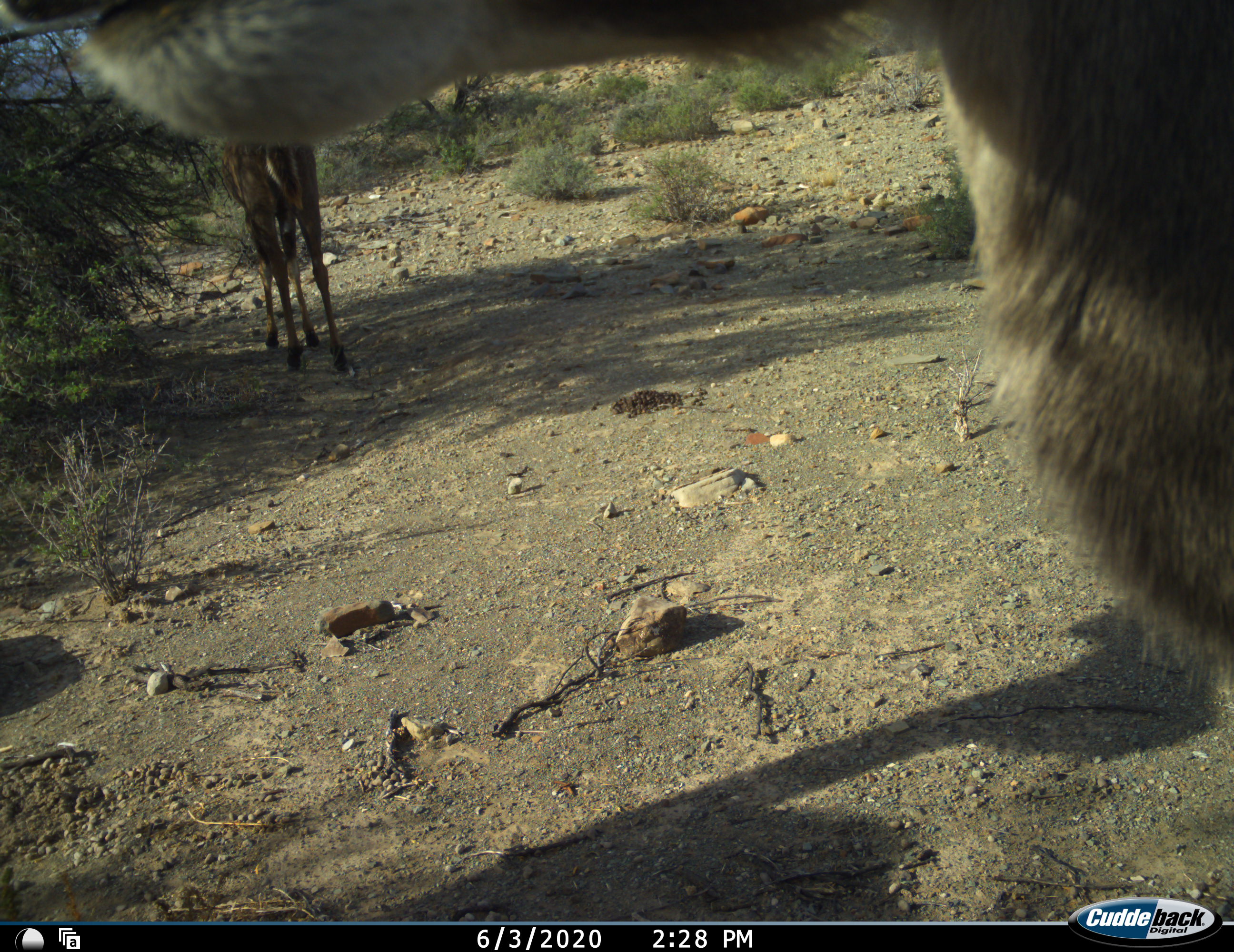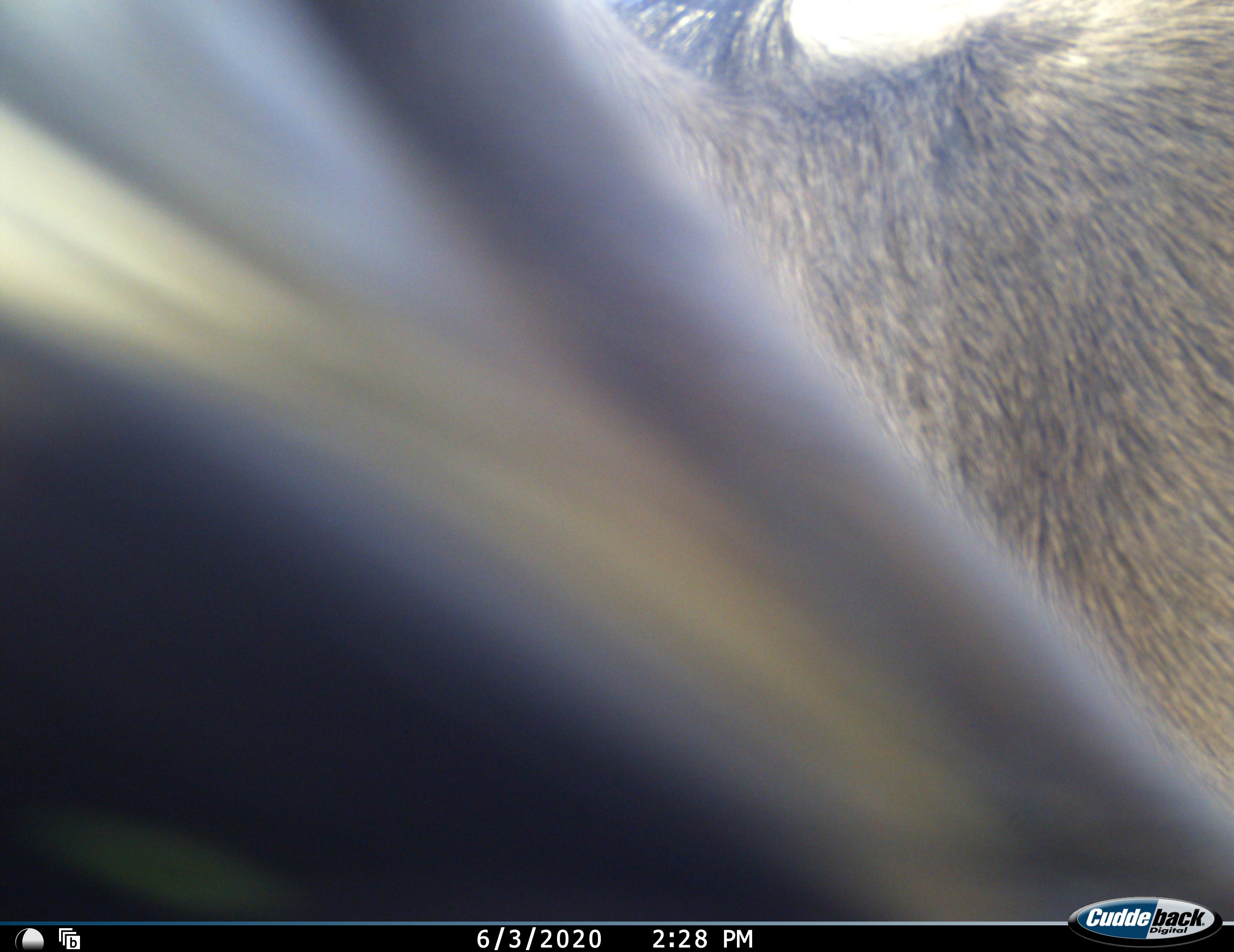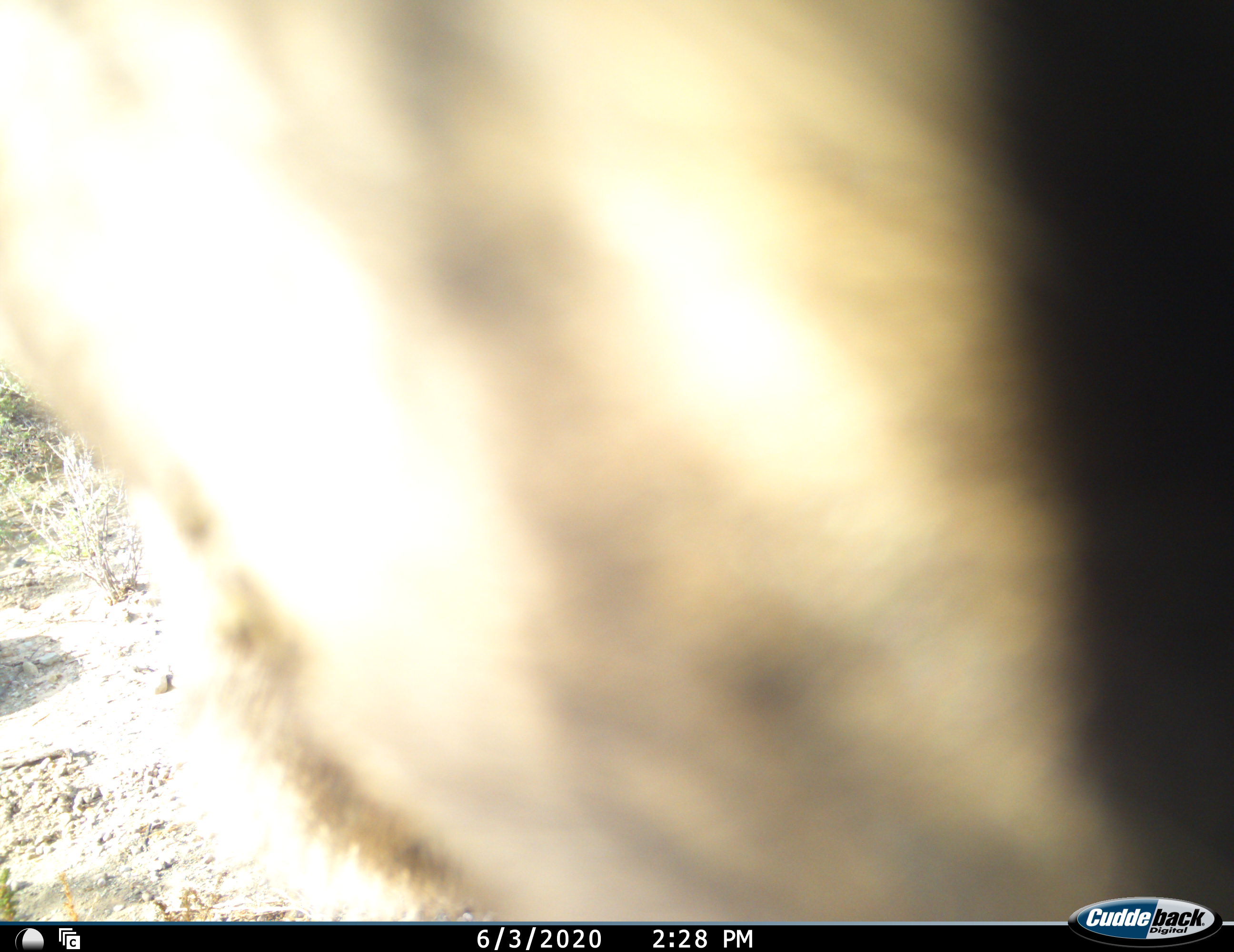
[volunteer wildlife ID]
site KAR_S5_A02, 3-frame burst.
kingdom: Animalia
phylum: Chordata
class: Mammalia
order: Artiodactyla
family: Bovidae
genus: Sylvicapra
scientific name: Sylvicapra grimmia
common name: common duiker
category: duikercommongrey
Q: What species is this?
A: Duikercommongrey (common duiker) (Sylvicapra grimmia).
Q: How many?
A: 2.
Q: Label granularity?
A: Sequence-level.